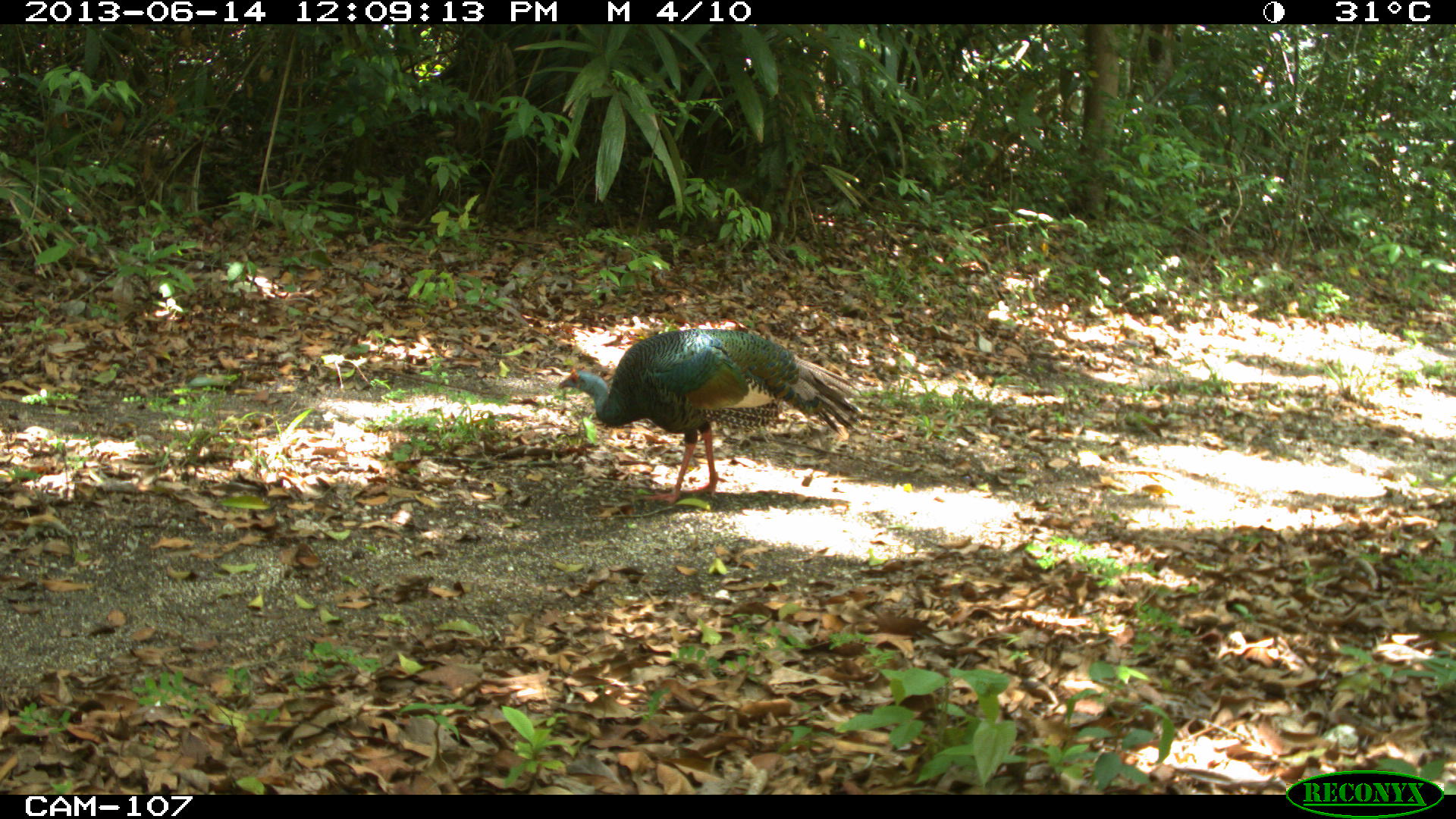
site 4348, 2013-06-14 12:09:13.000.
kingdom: Animalia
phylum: Chordata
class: Aves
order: Galliformes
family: Phasianidae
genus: Meleagris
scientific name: Meleagris ocellata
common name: ocellated turkey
Meleagris ocellata (ocellated turkey), count 1, sex male.